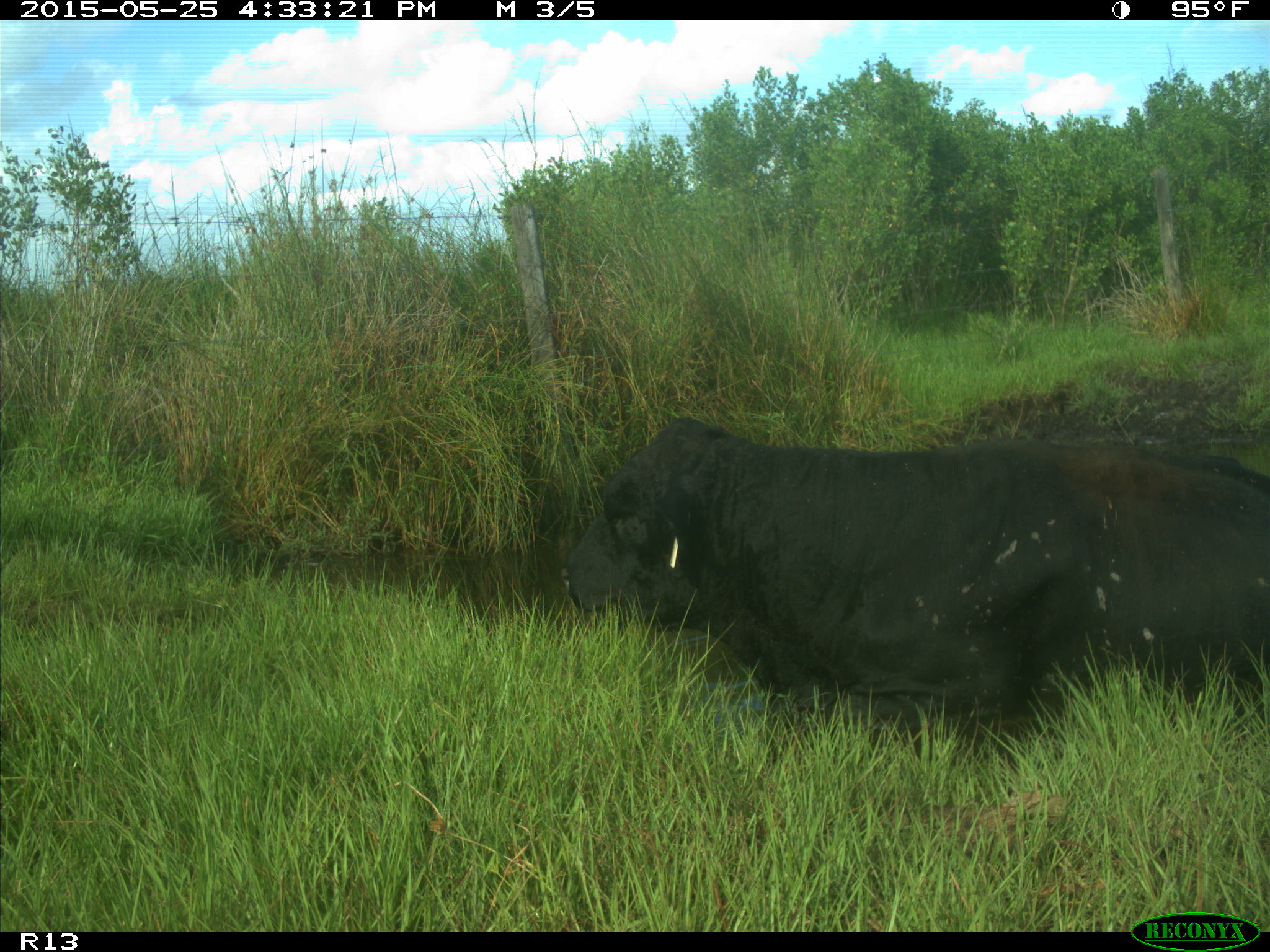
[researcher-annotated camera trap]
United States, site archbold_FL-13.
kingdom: Animalia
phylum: Chordata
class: Mammalia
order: Artiodactyla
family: Bovidae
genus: Bos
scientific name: Bos taurus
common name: domestic cow